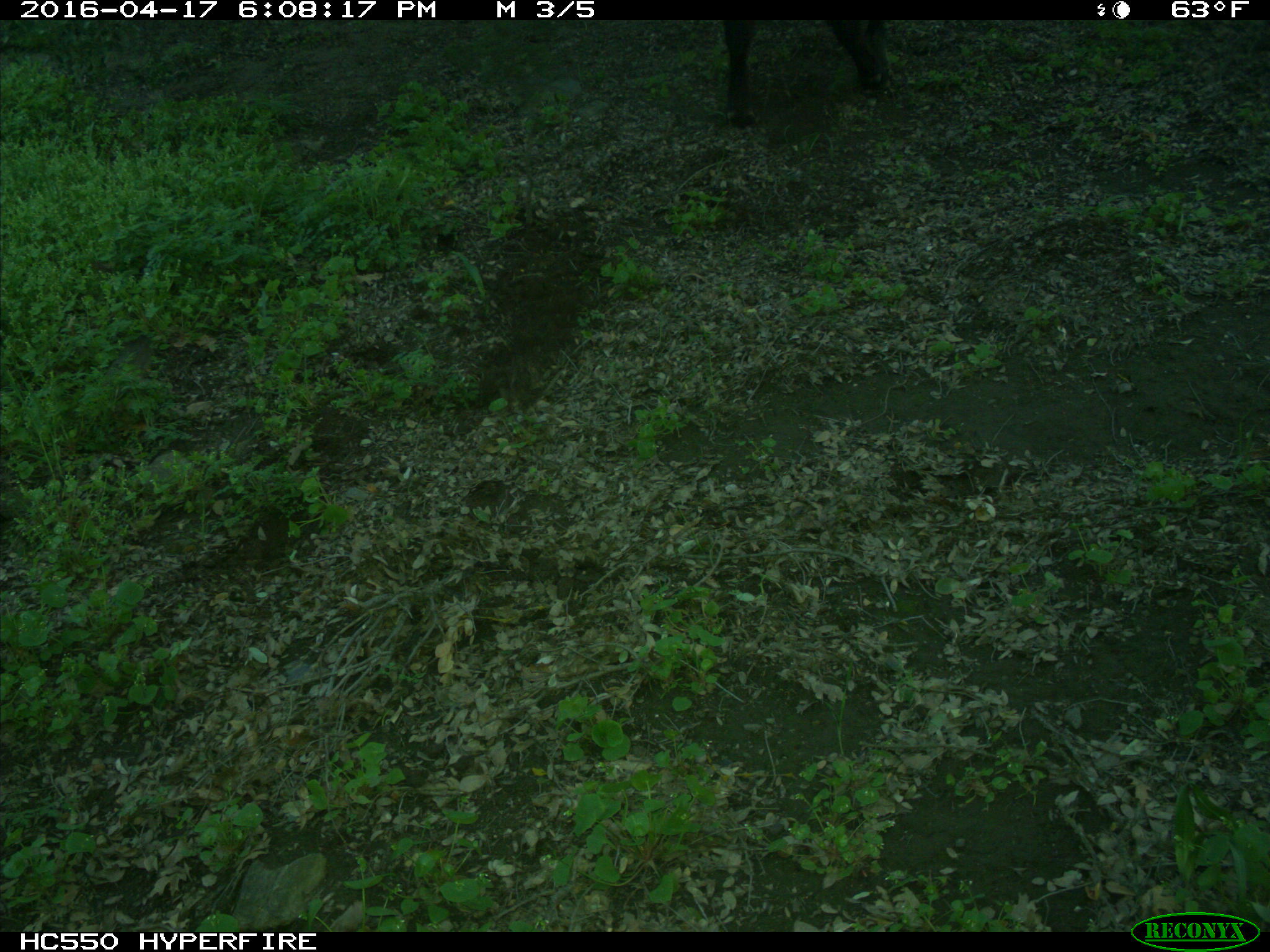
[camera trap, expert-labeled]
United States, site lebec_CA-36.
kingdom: Animalia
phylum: Chordata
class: Mammalia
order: Artiodactyla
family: Bovidae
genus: Bos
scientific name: Bos taurus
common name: domestic cow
Bos taurus (domestic cow).